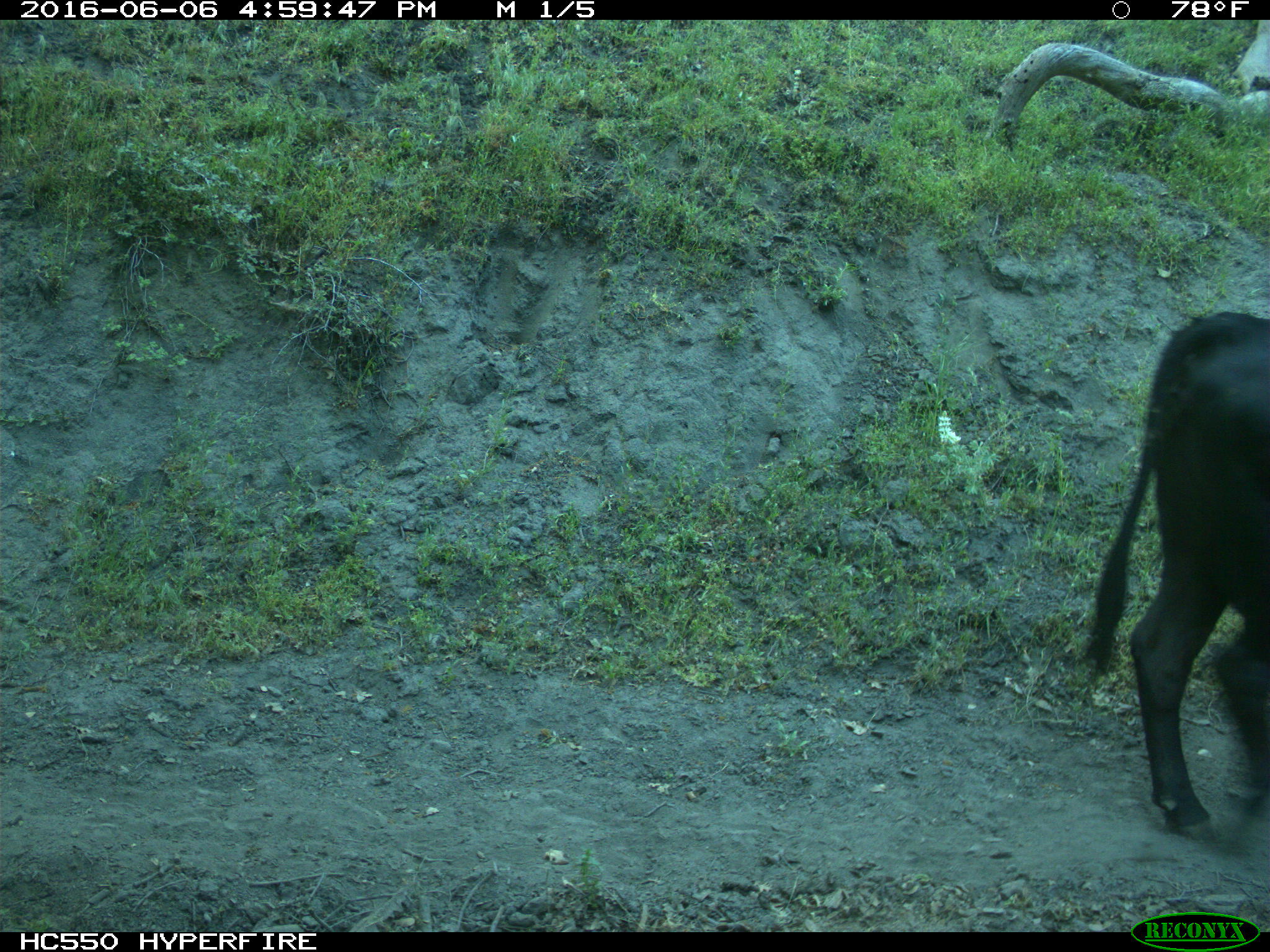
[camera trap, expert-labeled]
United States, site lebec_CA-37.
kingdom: Animalia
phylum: Chordata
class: Mammalia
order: Artiodactyla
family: Bovidae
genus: Bos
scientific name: Bos taurus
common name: domestic cow